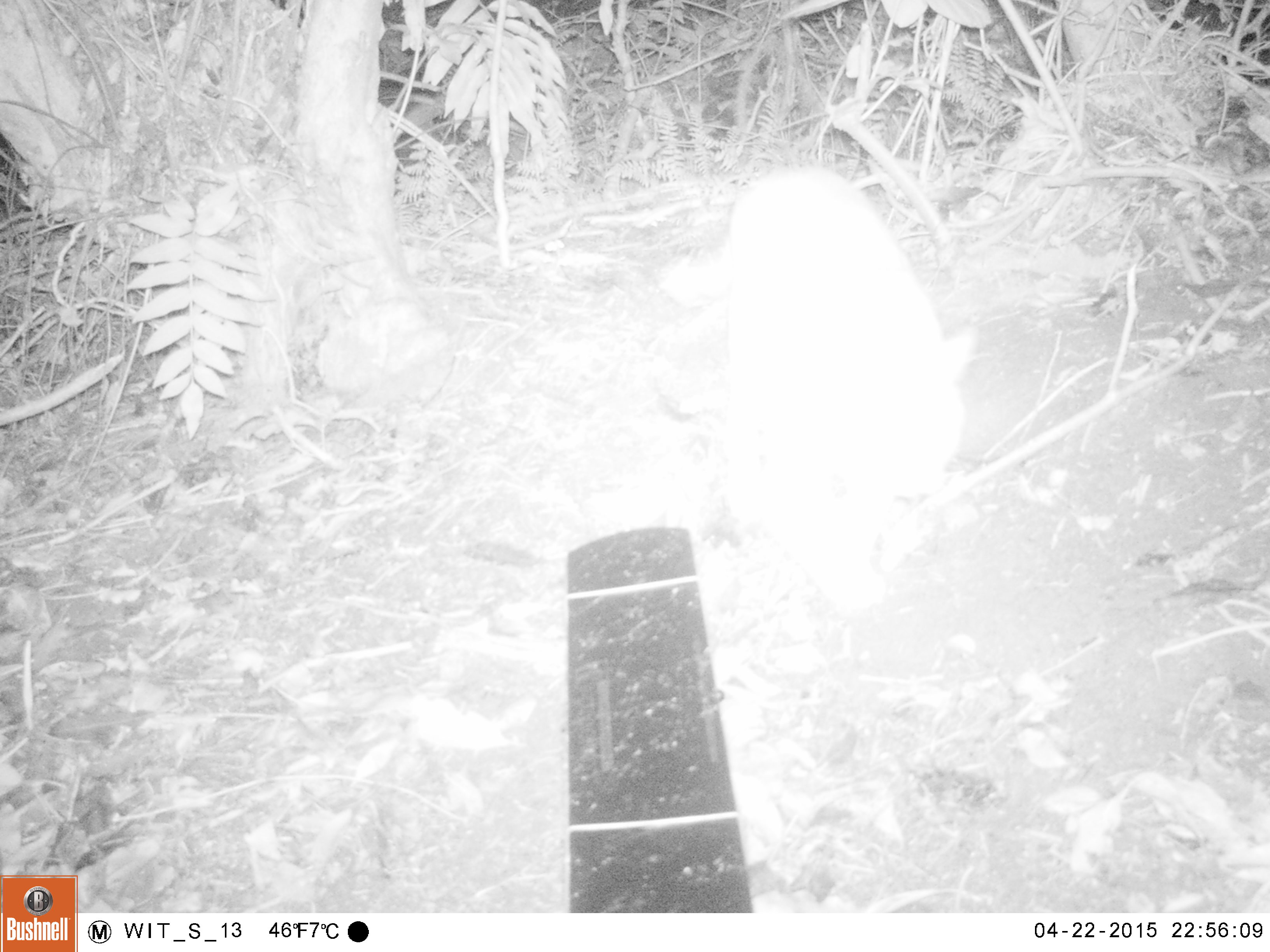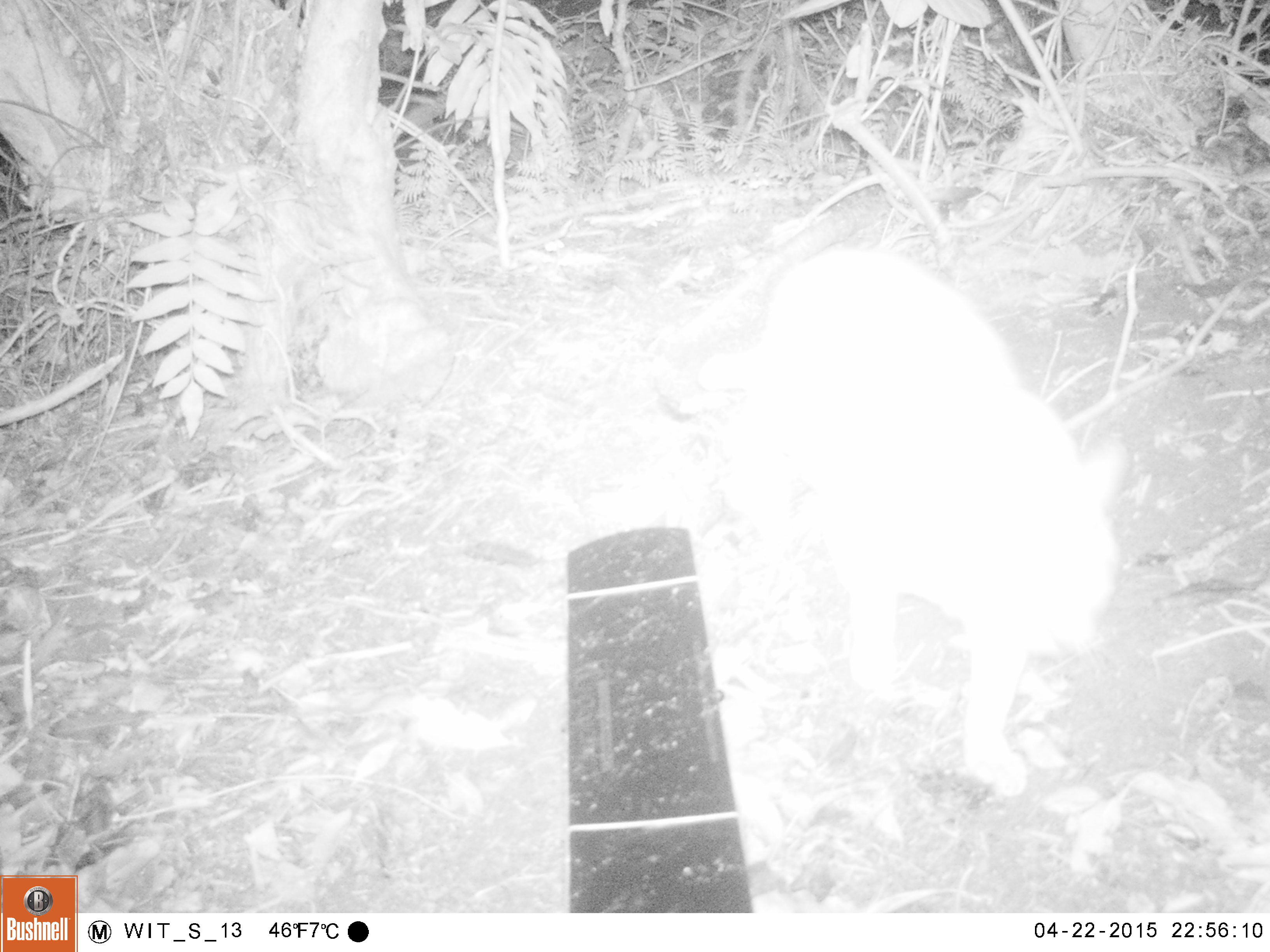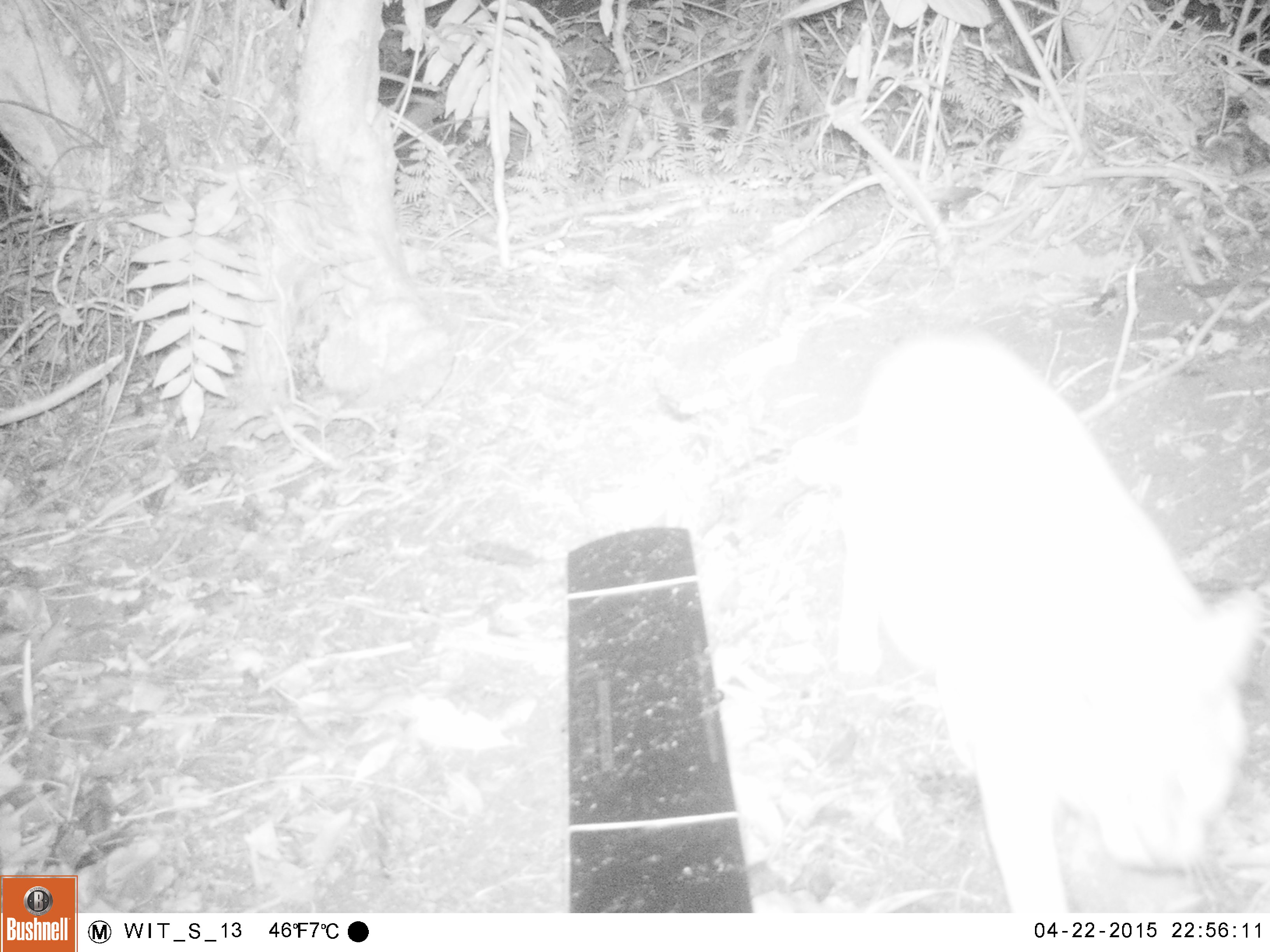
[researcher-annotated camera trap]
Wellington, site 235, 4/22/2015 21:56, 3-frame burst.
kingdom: Animalia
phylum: Chordata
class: Mammalia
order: Carnivora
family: Felidae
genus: Felis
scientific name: Felis catus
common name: cat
Cat (Felis catus).